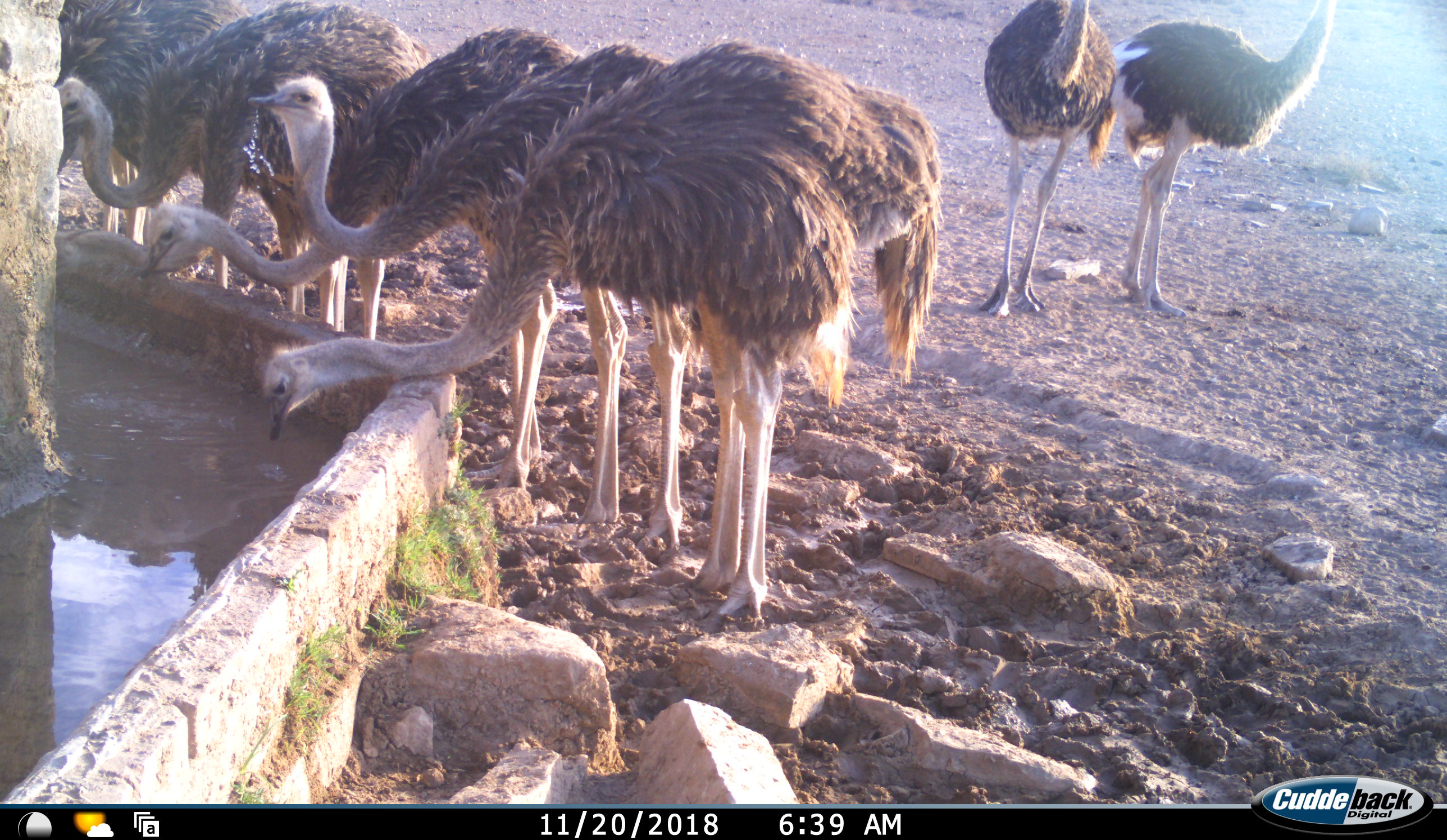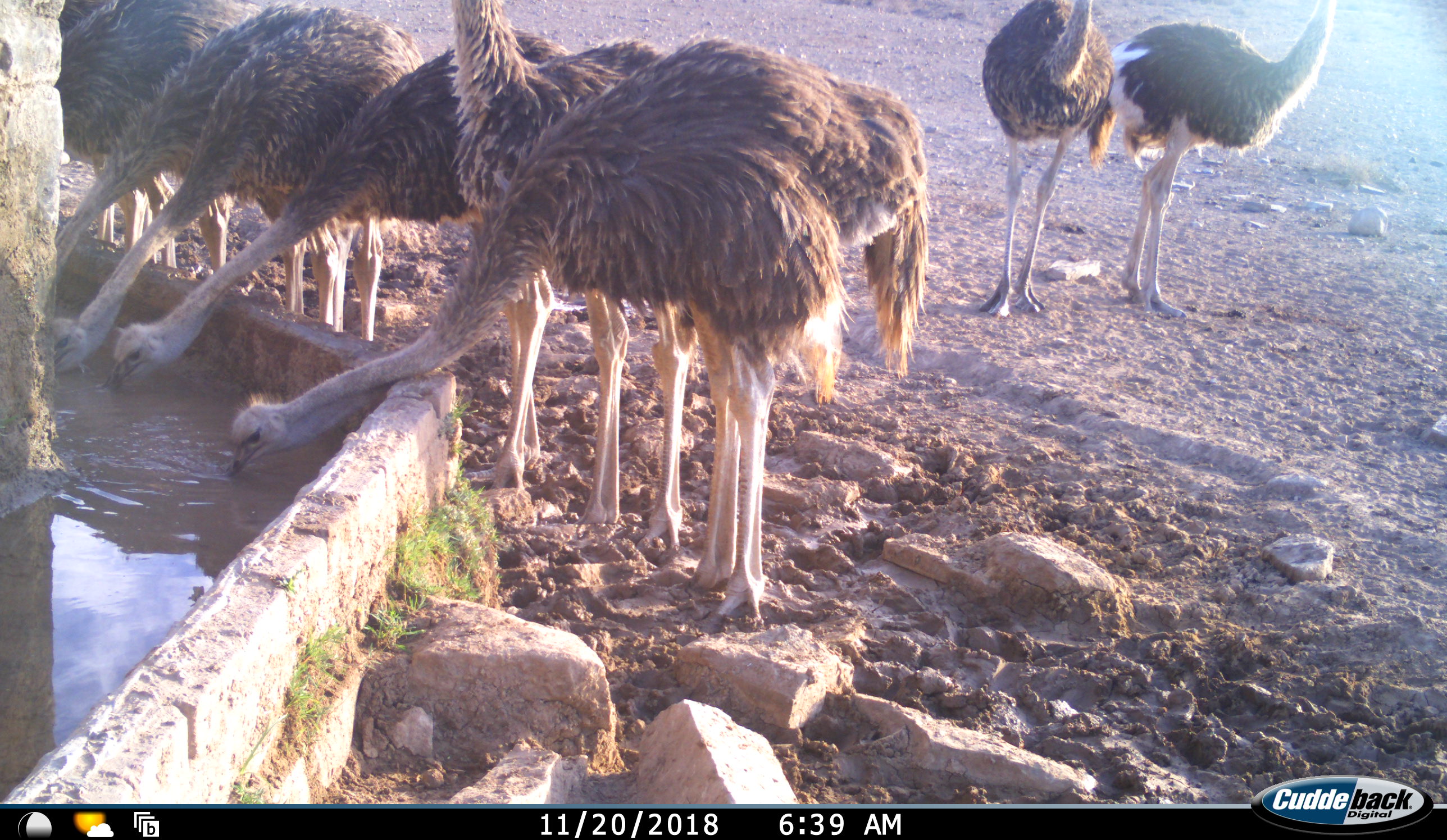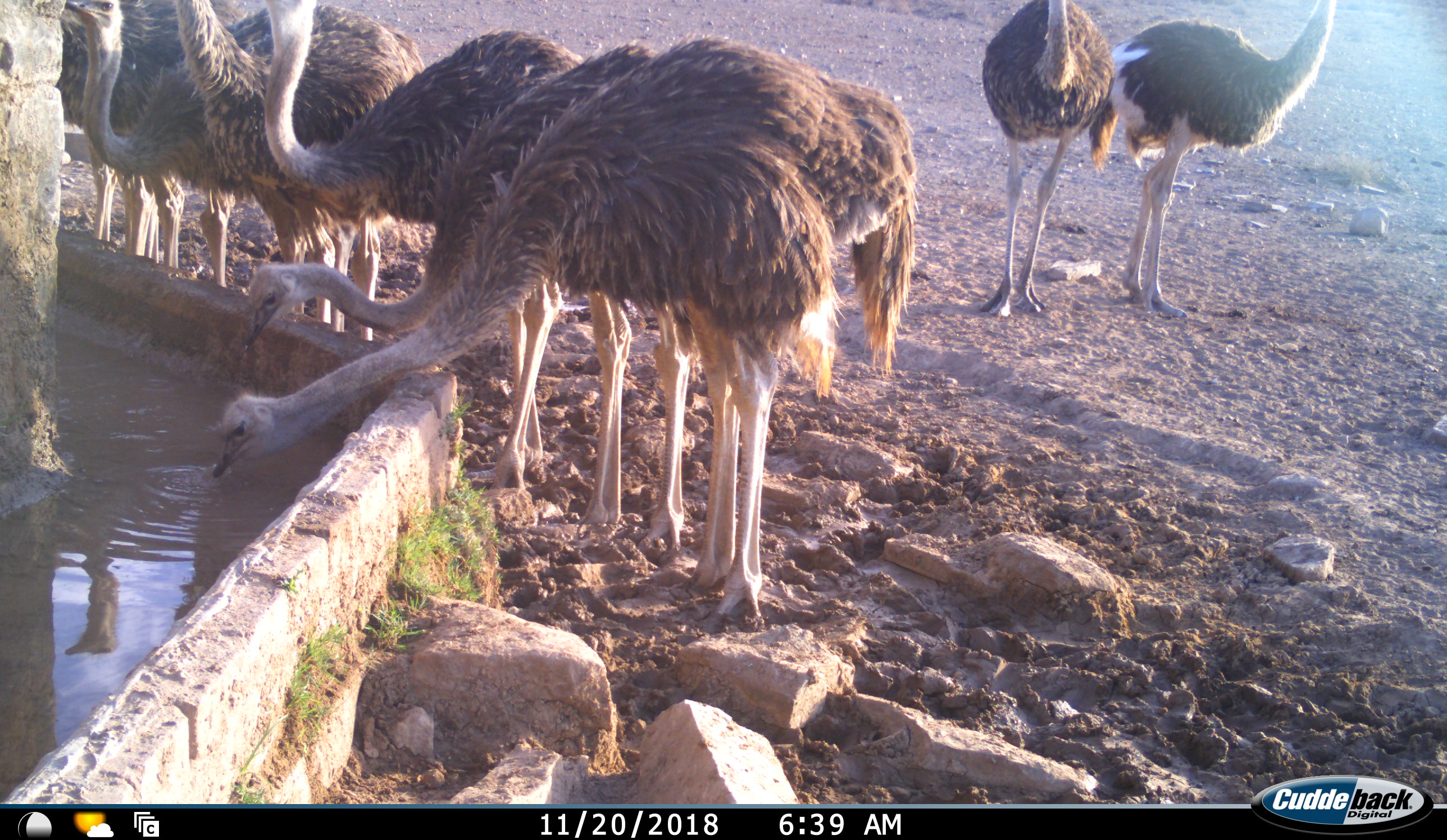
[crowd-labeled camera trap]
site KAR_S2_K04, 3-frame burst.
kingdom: Animalia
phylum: Chordata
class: Aves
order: Struthioniformes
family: Struthionidae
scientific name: Struthionidae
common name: ostrich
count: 8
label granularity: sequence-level